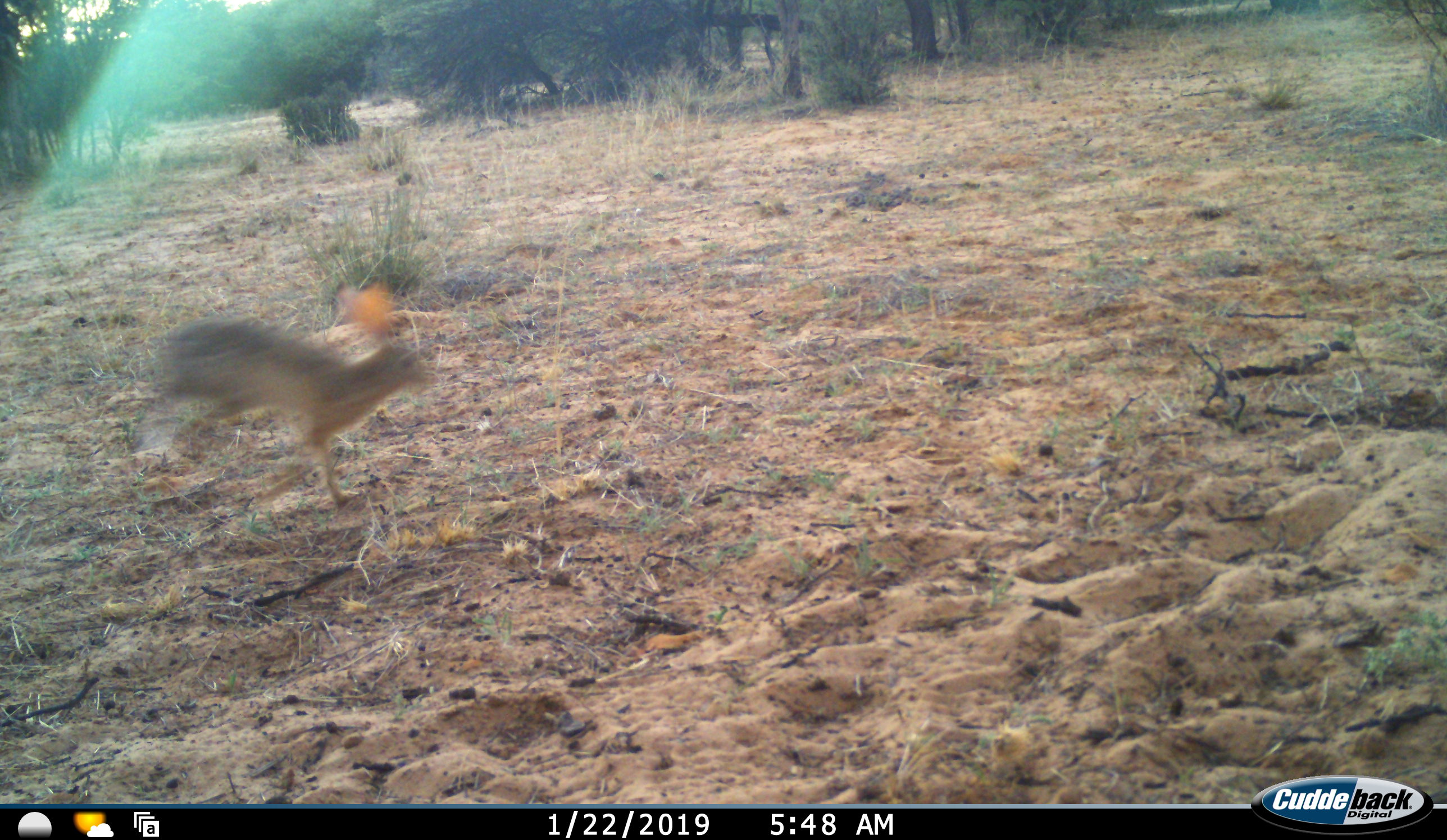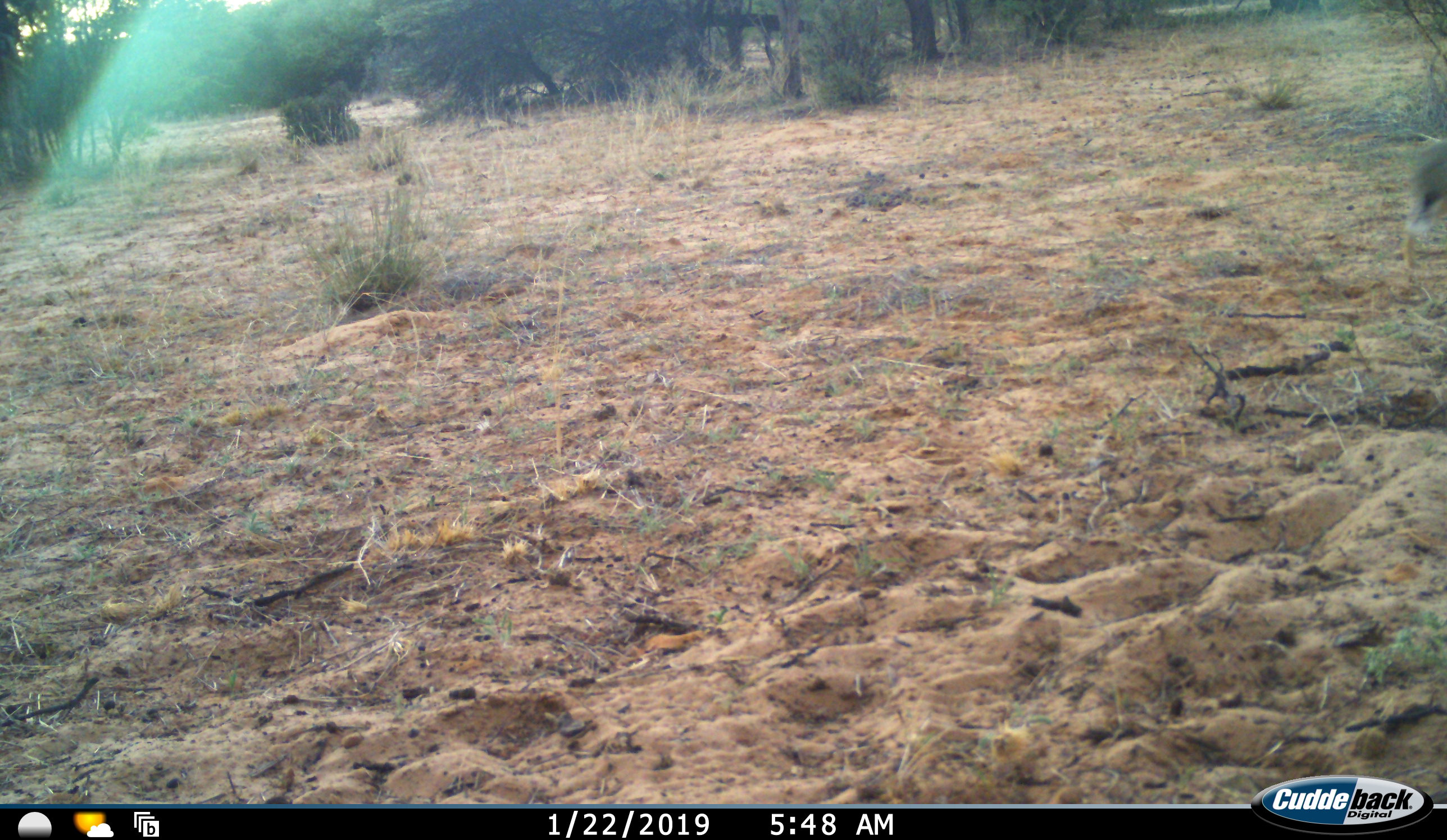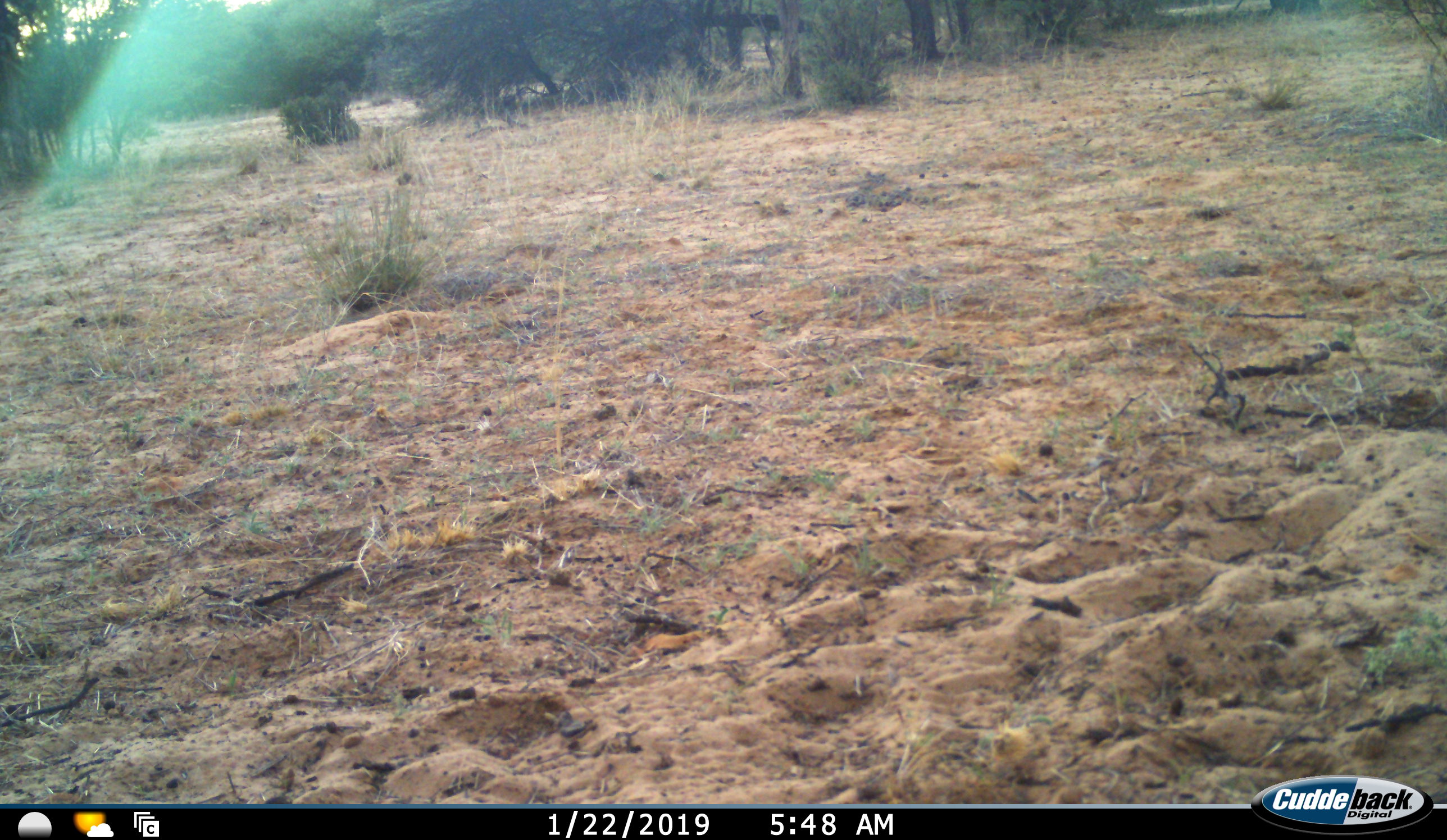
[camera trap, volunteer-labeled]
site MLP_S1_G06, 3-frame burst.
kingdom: Animalia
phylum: Chordata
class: Mammalia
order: Lagomorpha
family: Leporidae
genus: Lepus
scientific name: Lepus capensis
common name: cape hare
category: harecape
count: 1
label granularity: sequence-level